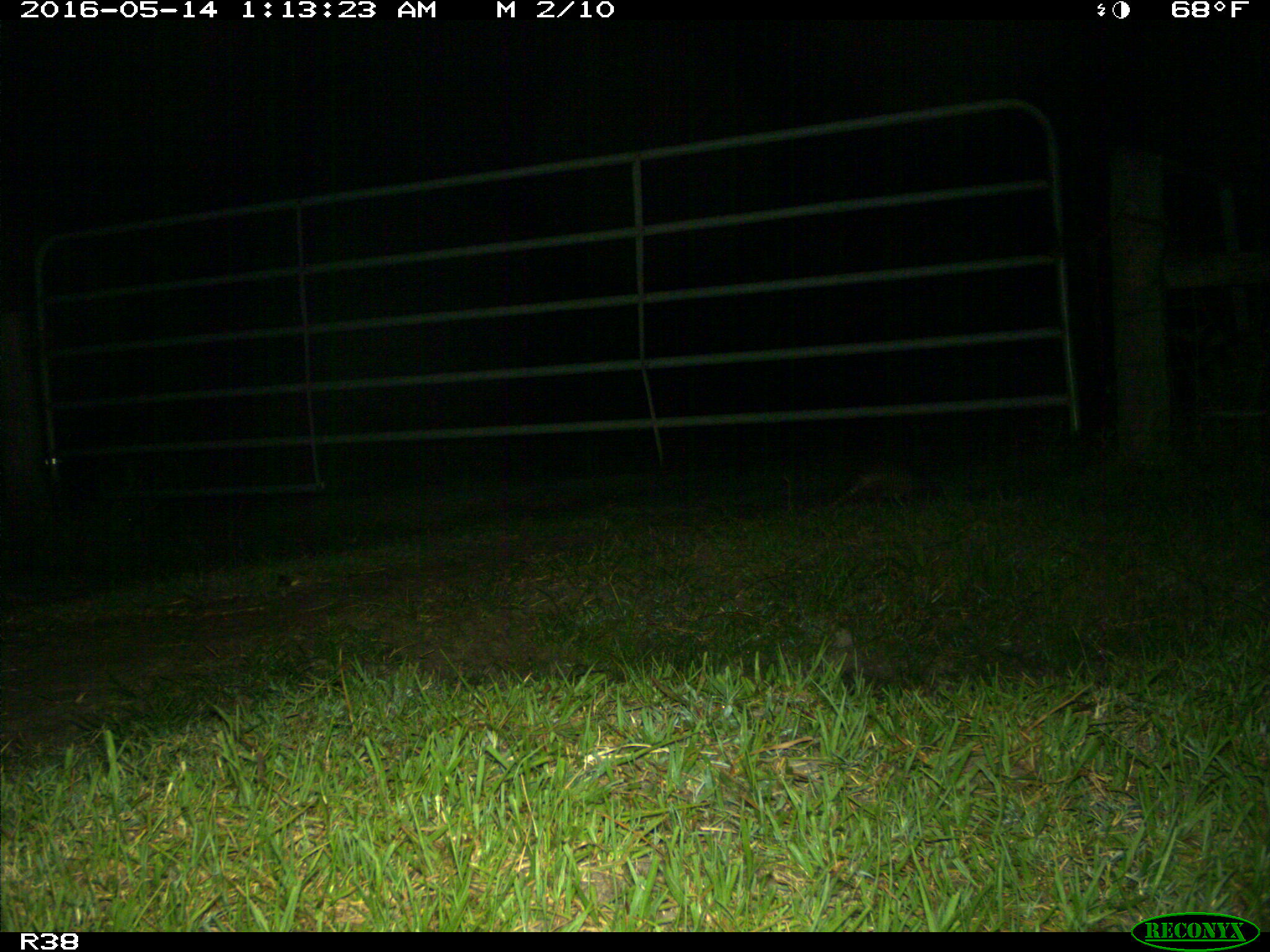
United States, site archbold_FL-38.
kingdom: Animalia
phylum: Chordata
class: Mammalia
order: Cingulata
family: Dasypodidae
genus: Dasypus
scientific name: Dasypus novemcinctus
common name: nine-banded armadillo